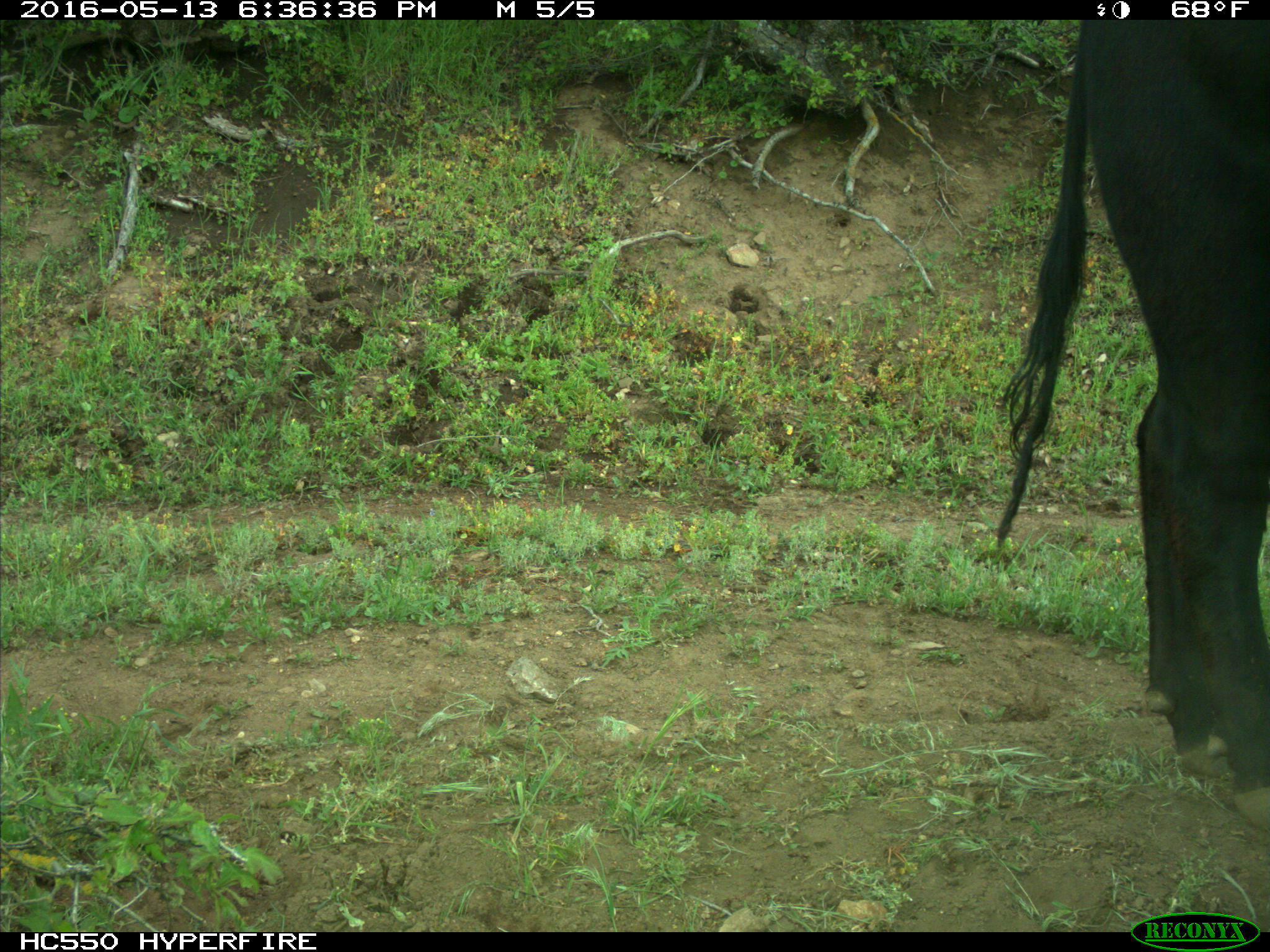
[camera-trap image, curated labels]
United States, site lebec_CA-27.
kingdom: Animalia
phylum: Chordata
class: Mammalia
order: Artiodactyla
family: Bovidae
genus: Bos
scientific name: Bos taurus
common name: domestic cow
Bos taurus (domestic cow).